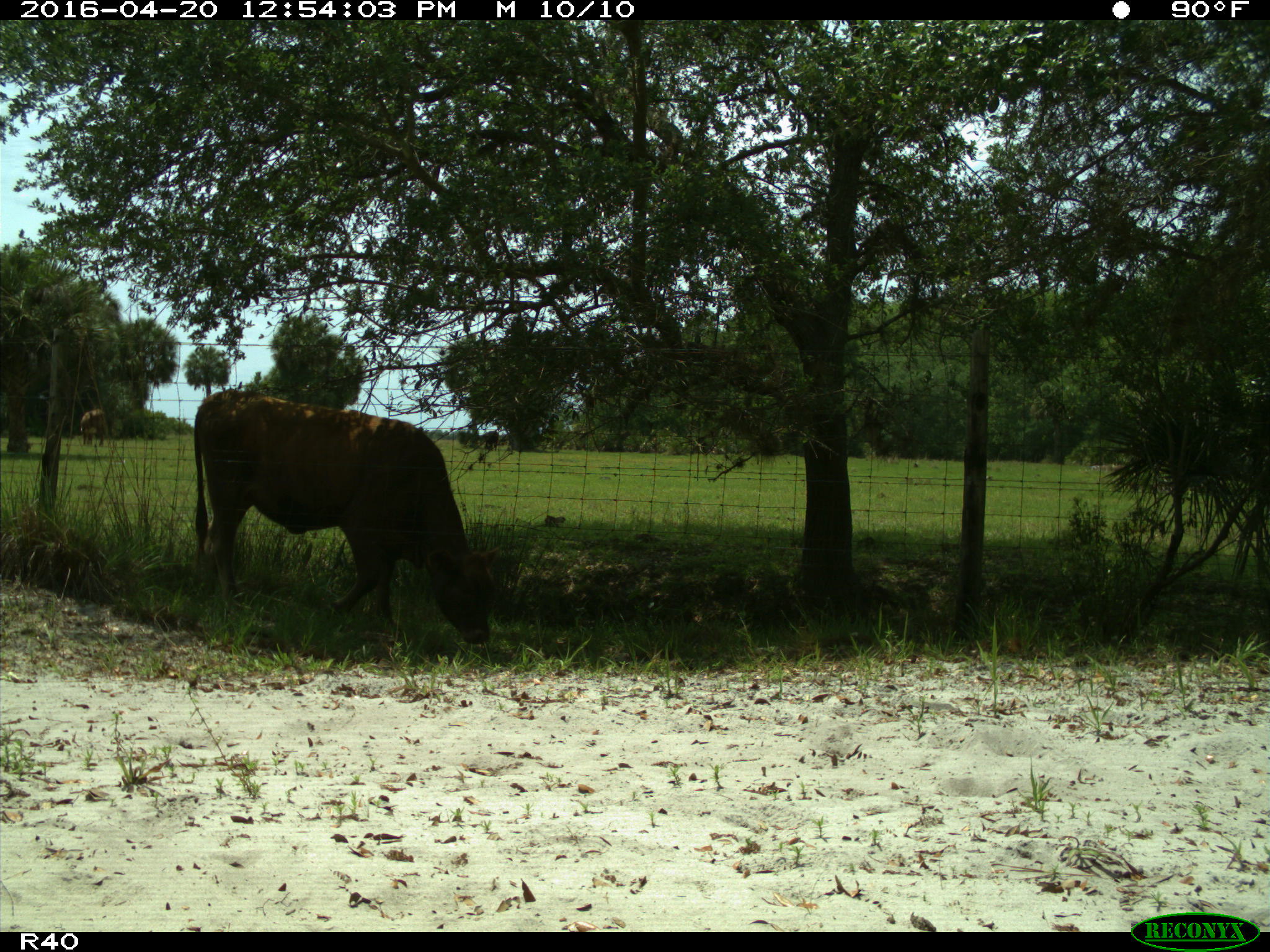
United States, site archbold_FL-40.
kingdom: Animalia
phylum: Chordata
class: Mammalia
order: Artiodactyla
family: Bovidae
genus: Bos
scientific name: Bos taurus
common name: domestic cow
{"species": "Bos taurus (domestic cow)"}